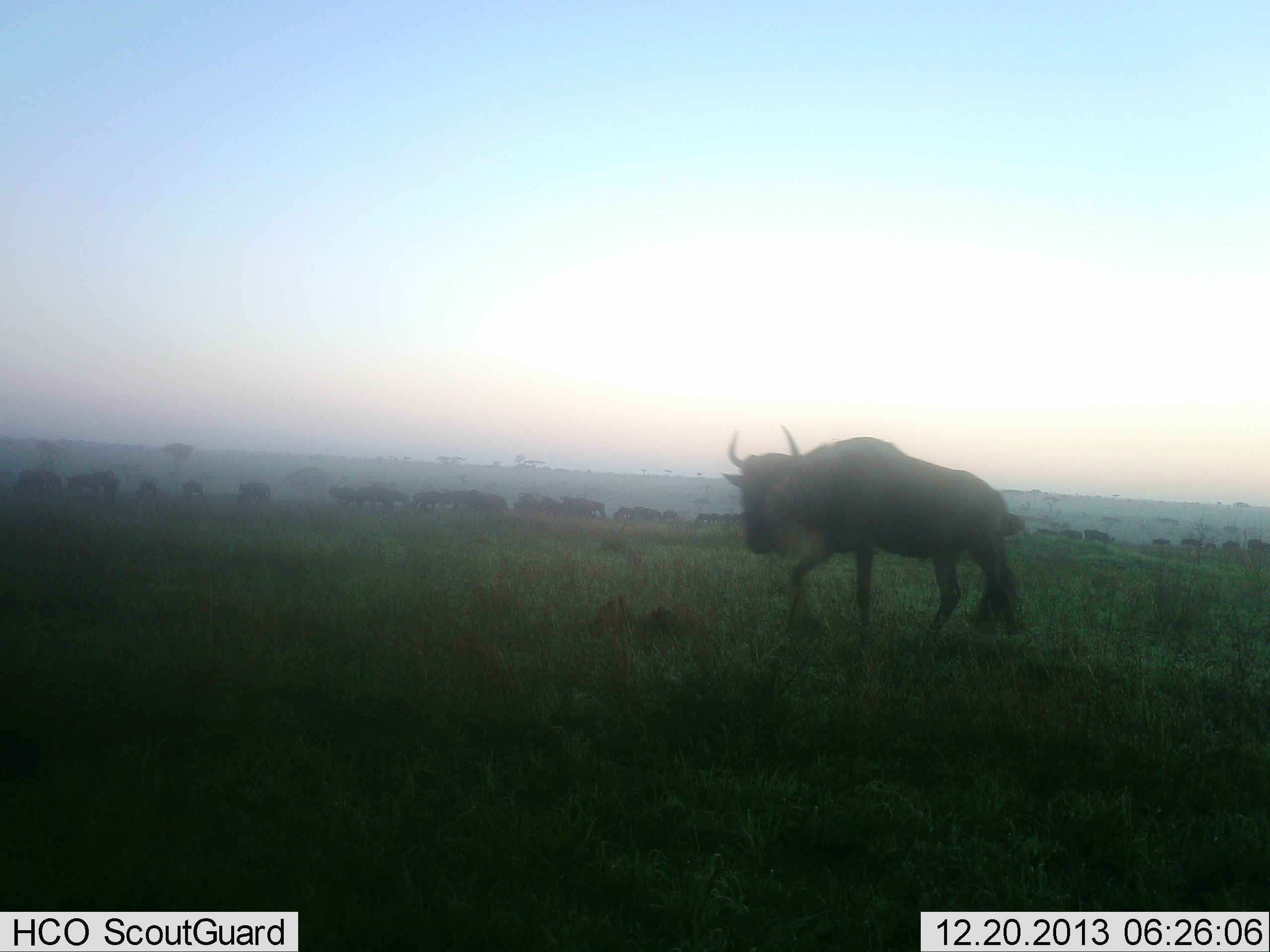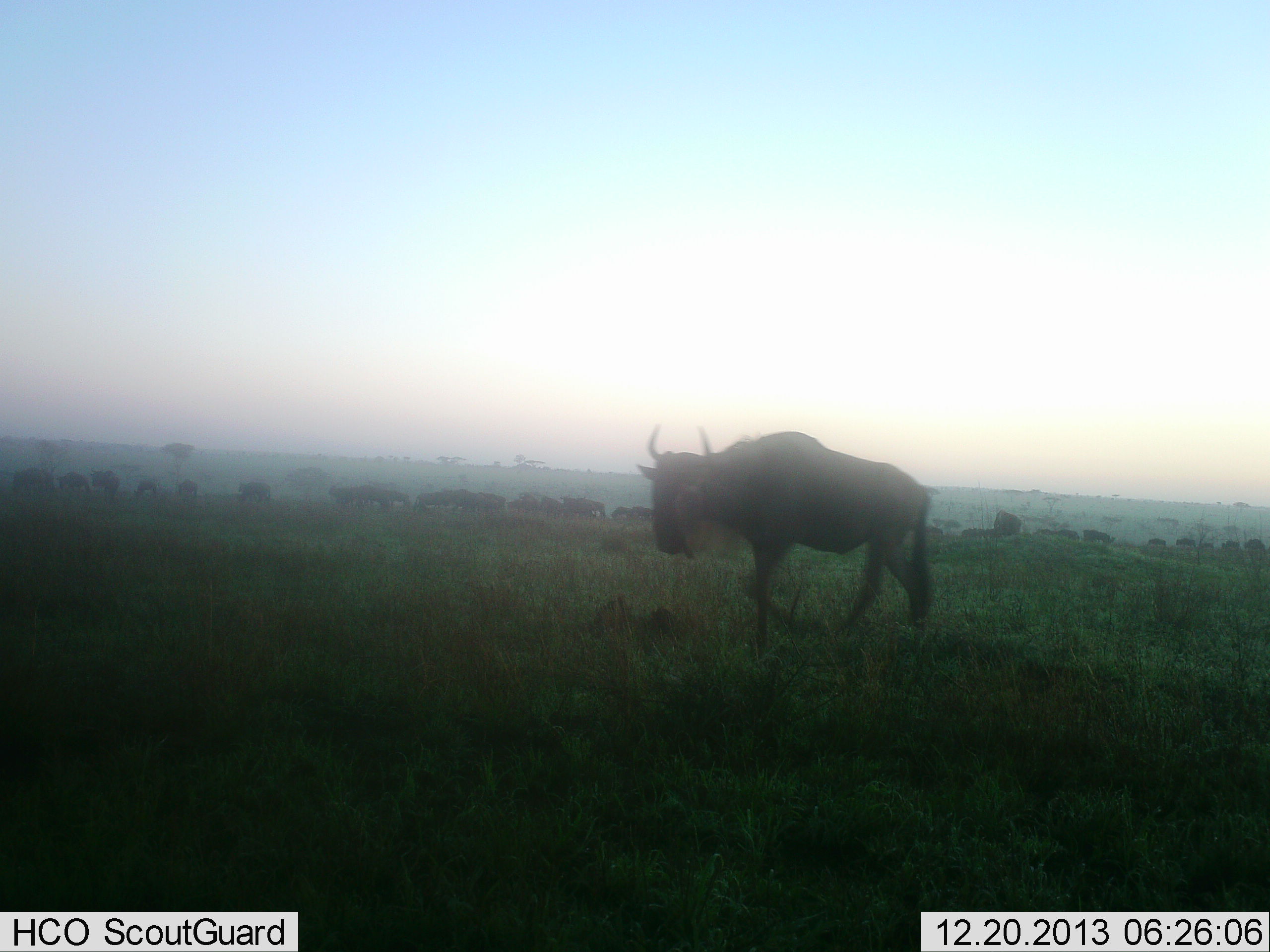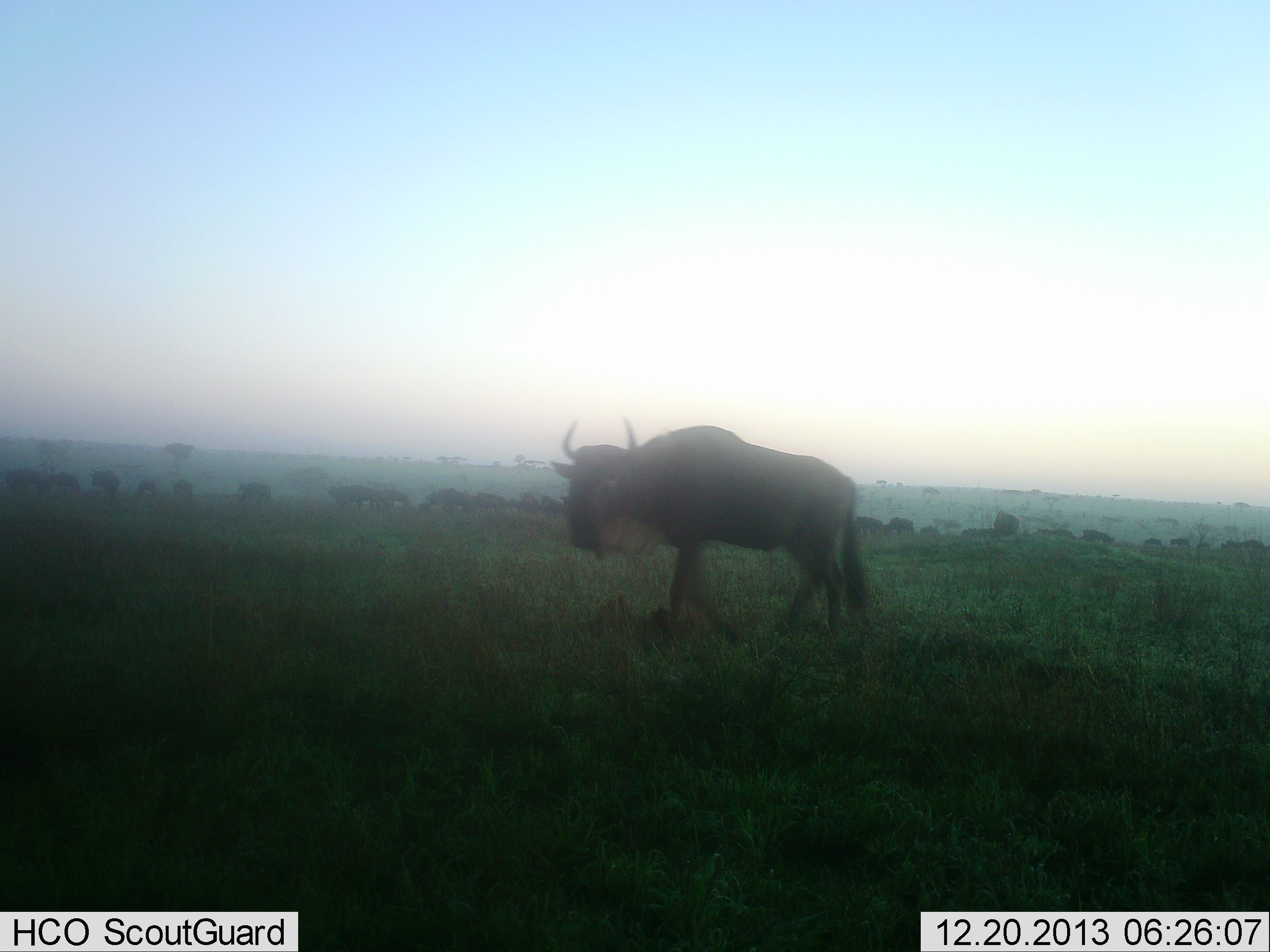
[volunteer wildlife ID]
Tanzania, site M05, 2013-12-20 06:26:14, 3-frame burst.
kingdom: Animalia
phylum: Chordata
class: Mammalia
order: Artiodactyla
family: Bovidae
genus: Connochaetes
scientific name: Connochaetes taurinus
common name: blue wildebeest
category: wildebeest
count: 11-50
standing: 20%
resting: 0%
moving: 100%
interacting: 0%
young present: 0%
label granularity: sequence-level